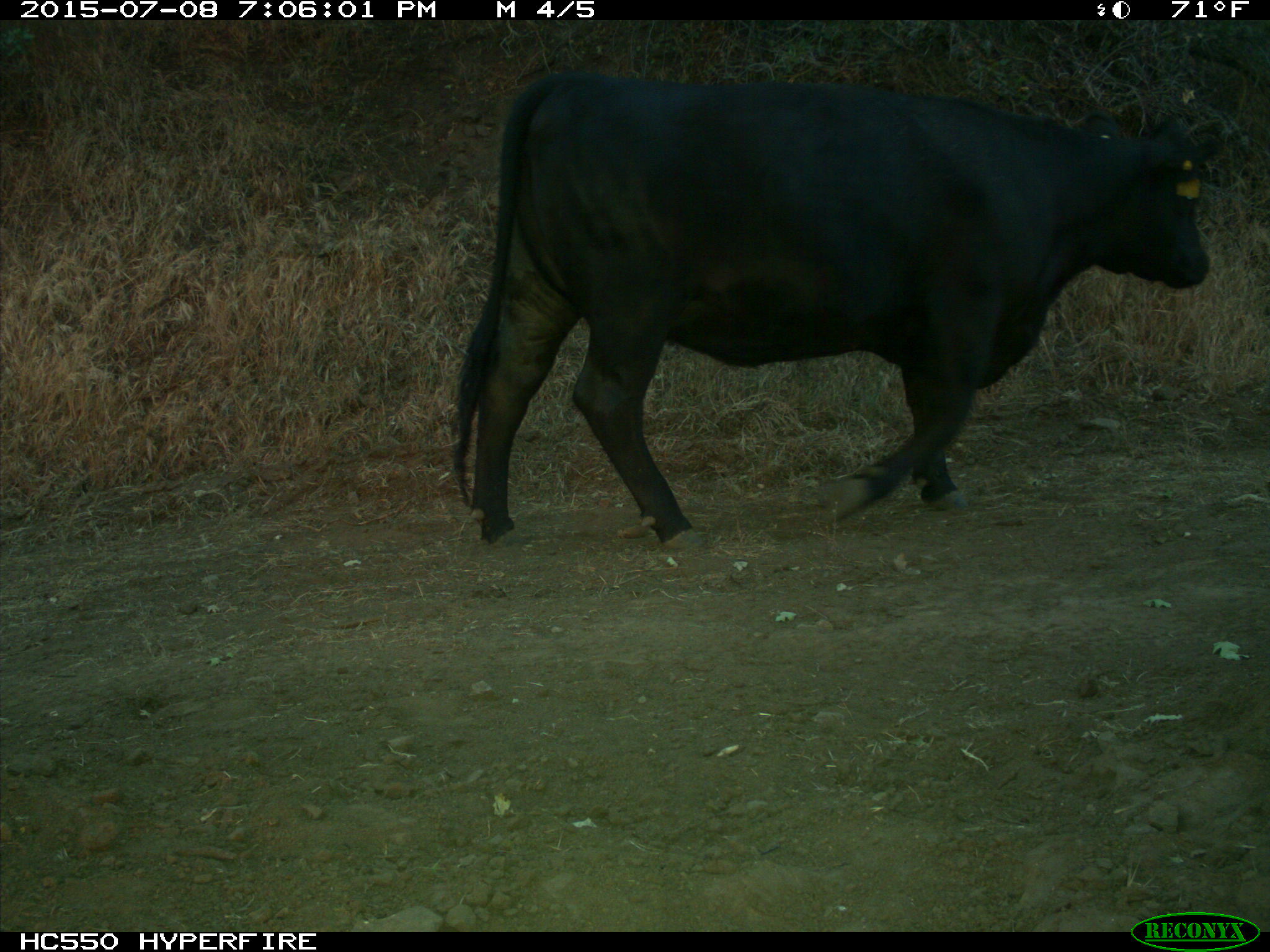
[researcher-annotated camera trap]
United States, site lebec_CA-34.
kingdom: Animalia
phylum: Chordata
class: Mammalia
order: Artiodactyla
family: Bovidae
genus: Bos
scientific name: Bos taurus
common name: domestic cow